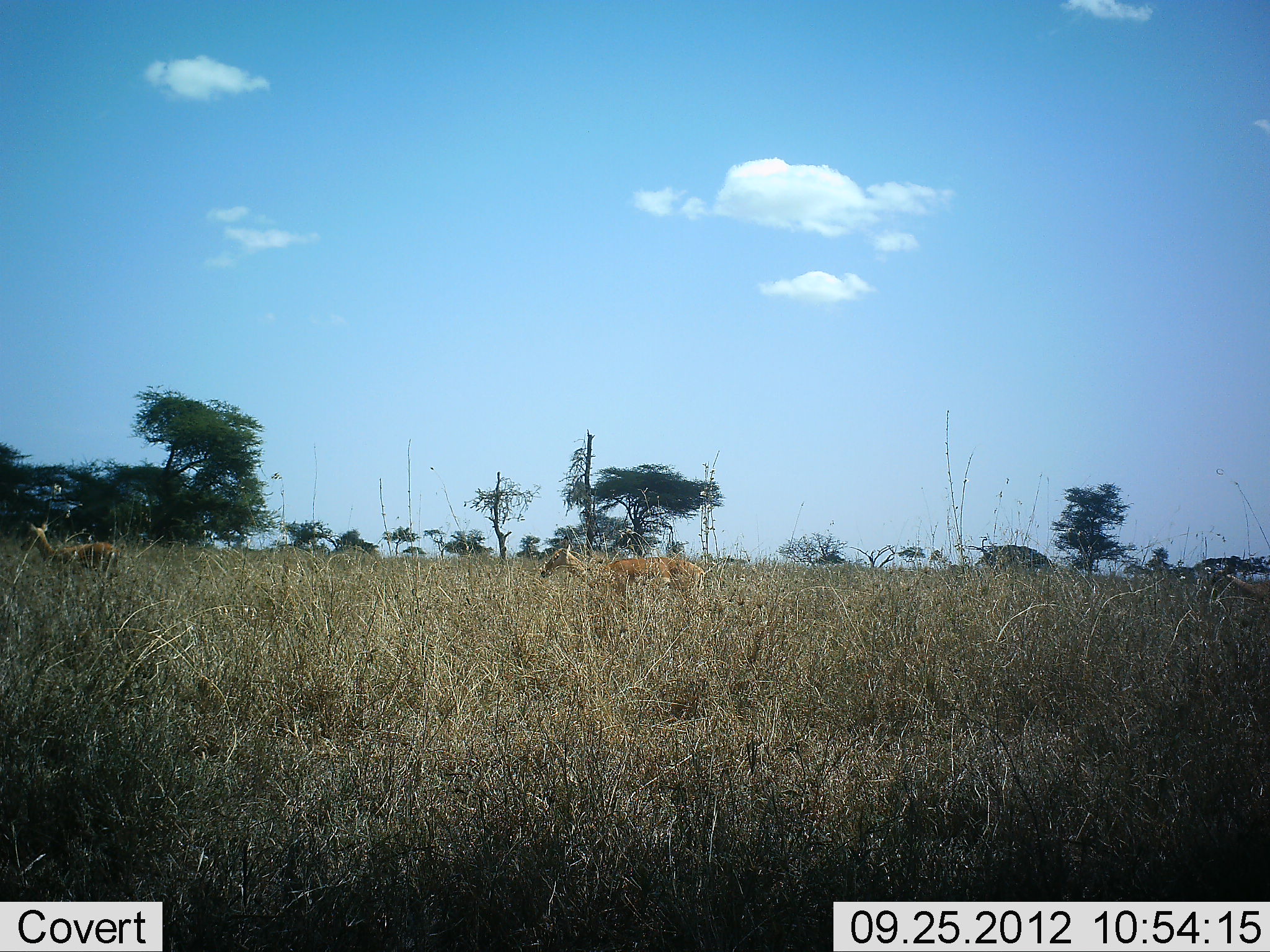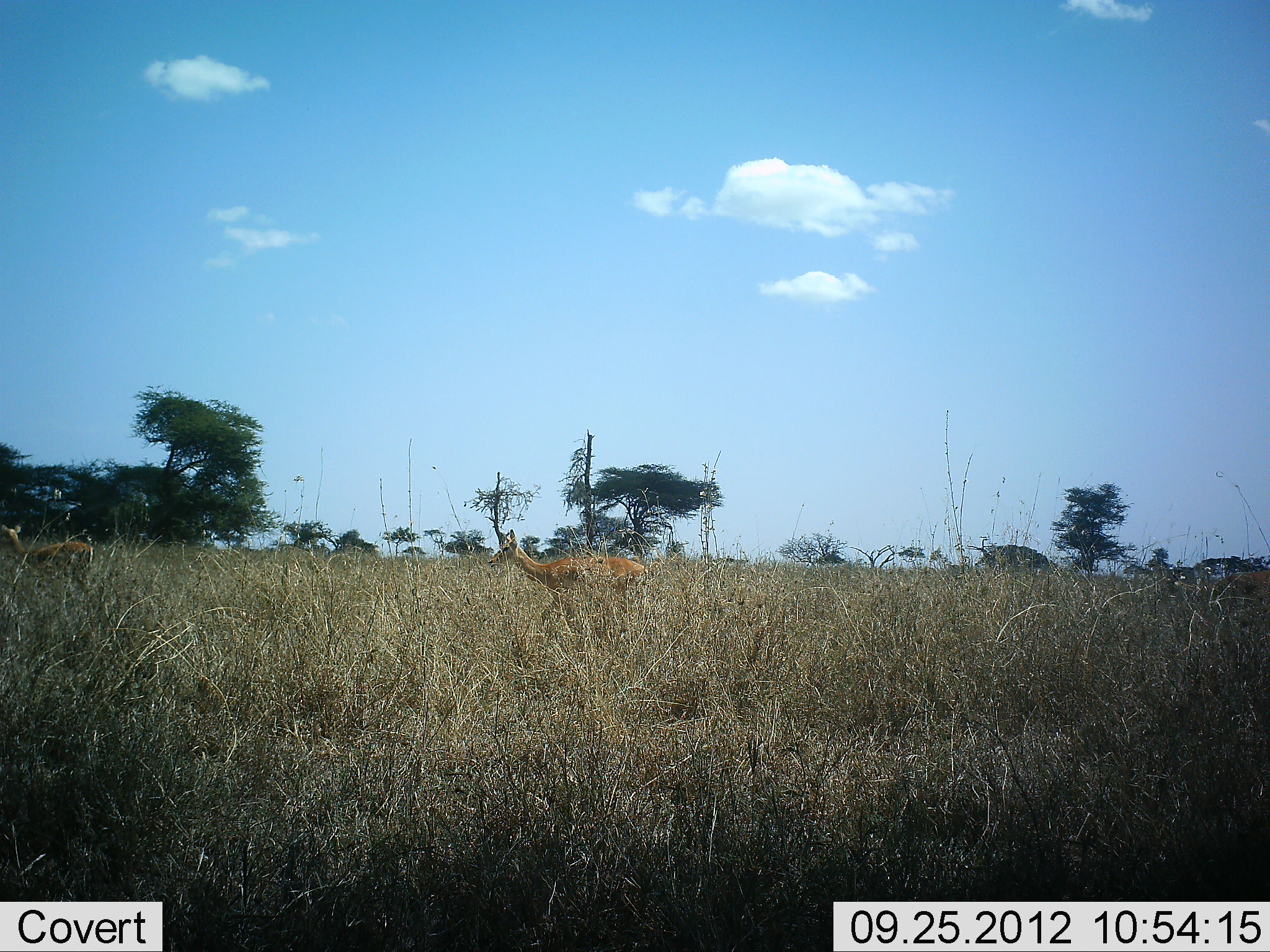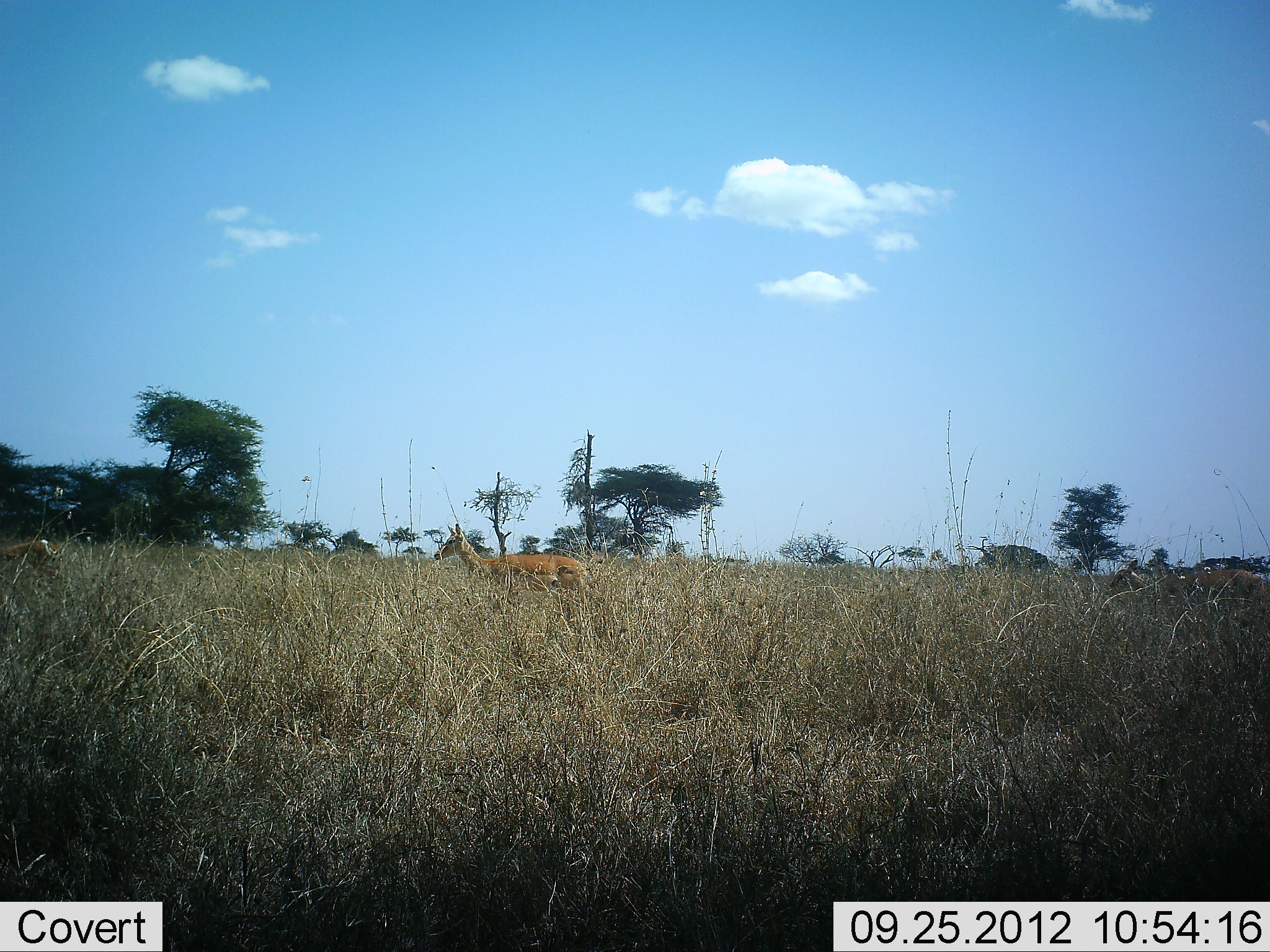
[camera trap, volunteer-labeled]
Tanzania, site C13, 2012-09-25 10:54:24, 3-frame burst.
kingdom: Animalia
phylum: Chordata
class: Mammalia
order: Artiodactyla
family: Bovidae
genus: Aepyceros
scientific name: Aepyceros melampus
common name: impala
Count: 3.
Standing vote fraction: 10%.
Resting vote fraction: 0%.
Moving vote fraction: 100%.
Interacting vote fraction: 0%.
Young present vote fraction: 0%.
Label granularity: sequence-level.